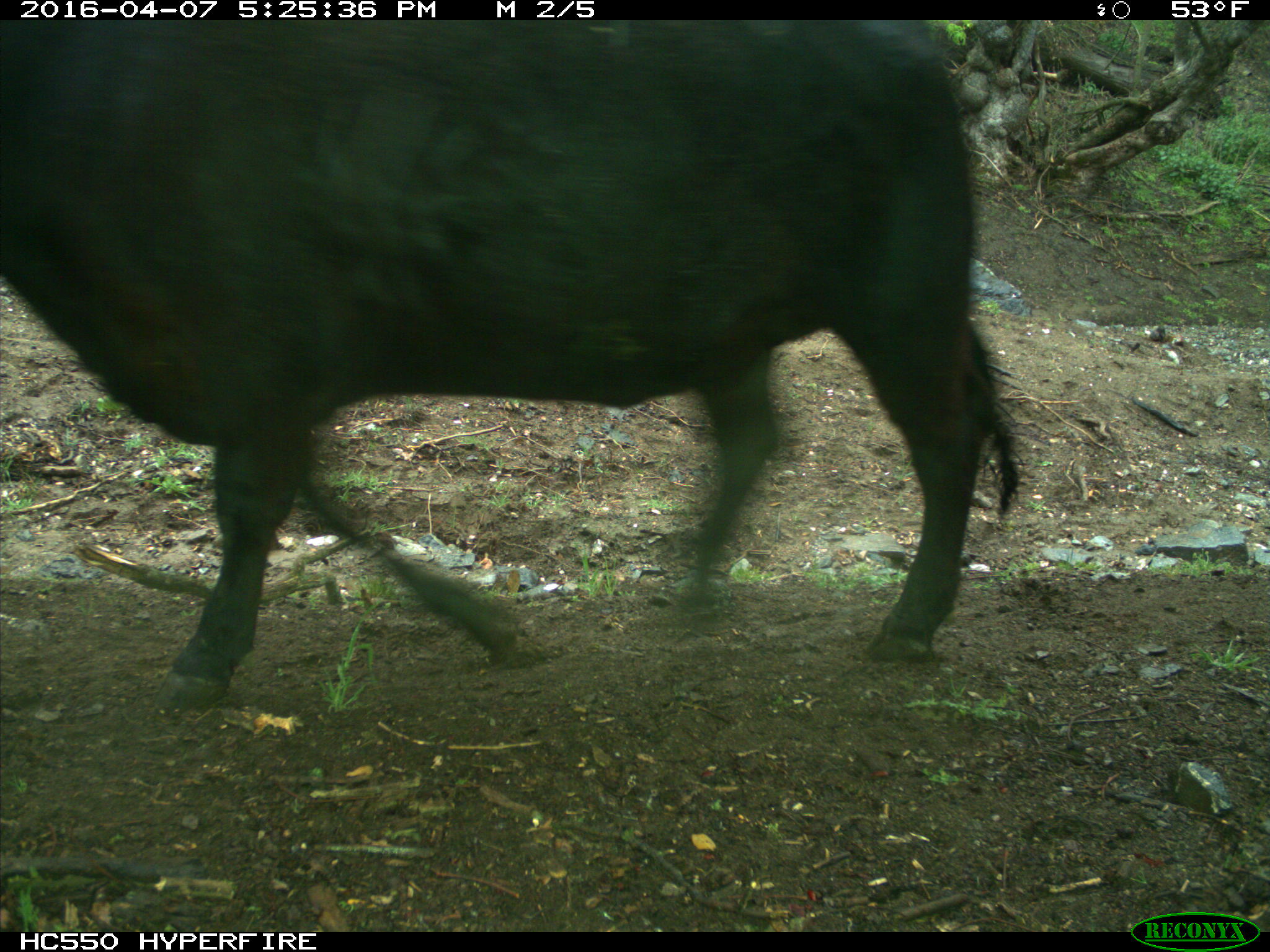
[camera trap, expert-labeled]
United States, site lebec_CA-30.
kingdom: Animalia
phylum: Chordata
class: Mammalia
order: Artiodactyla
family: Bovidae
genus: Bos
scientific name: Bos taurus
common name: domestic cow